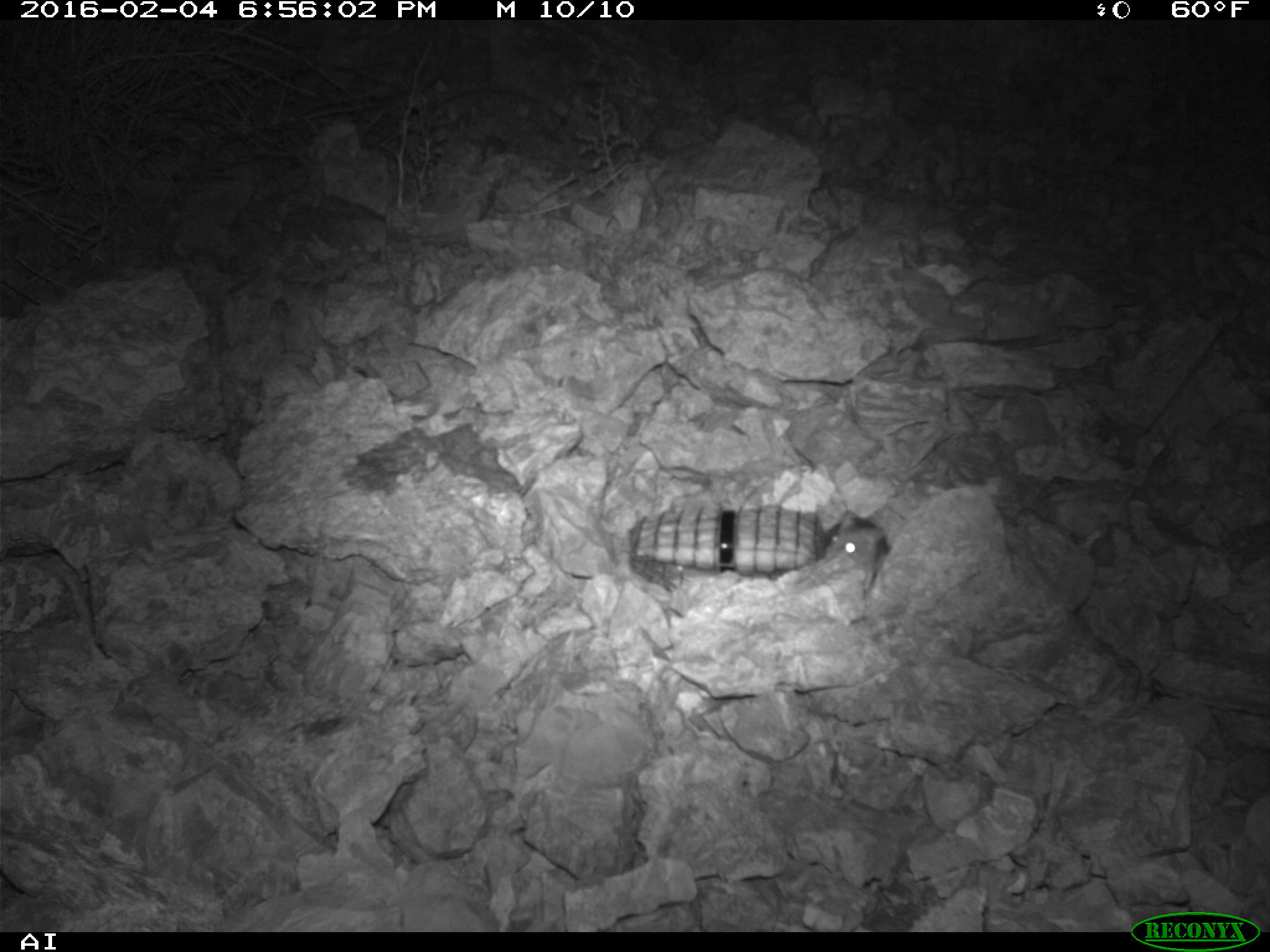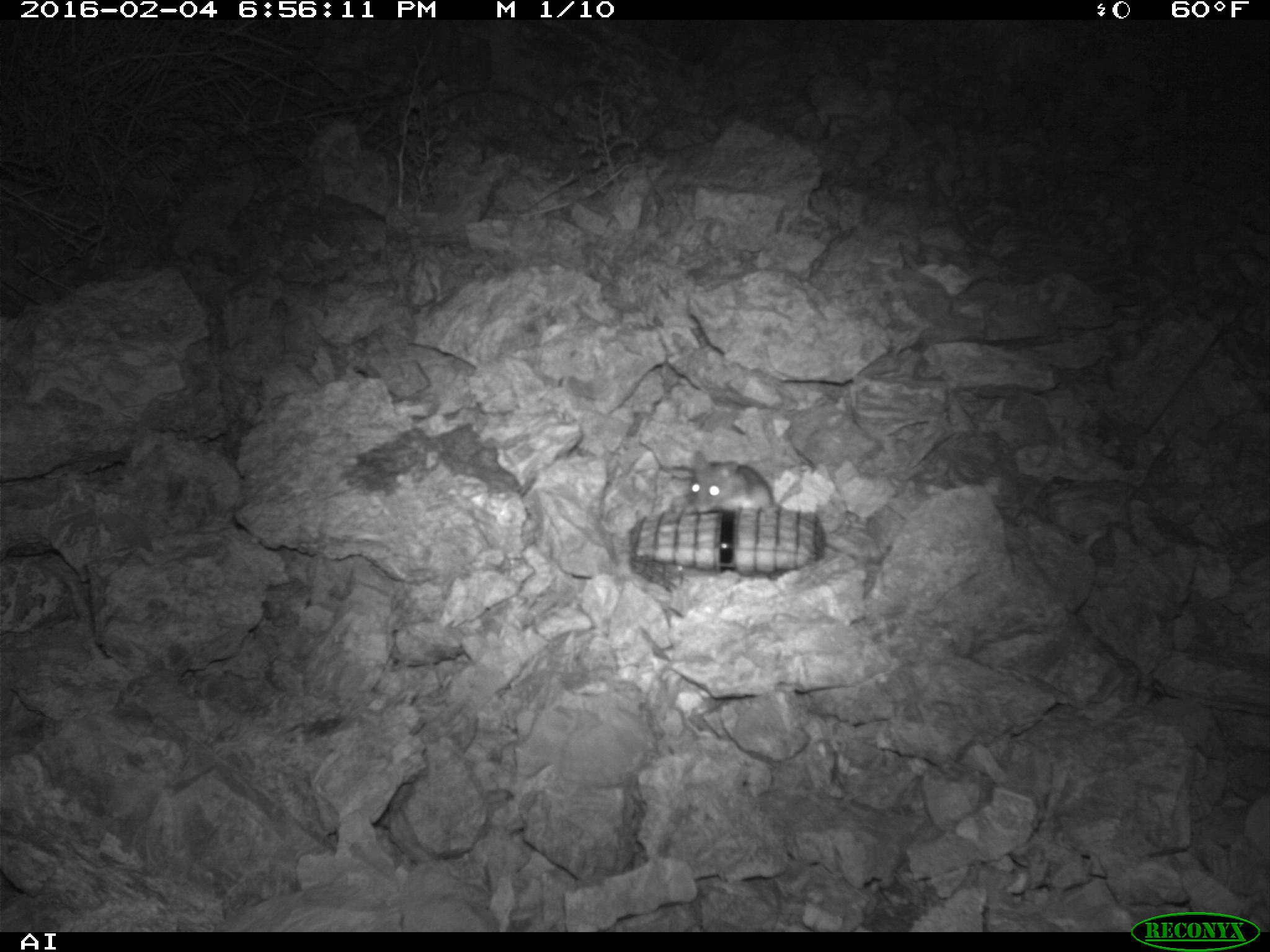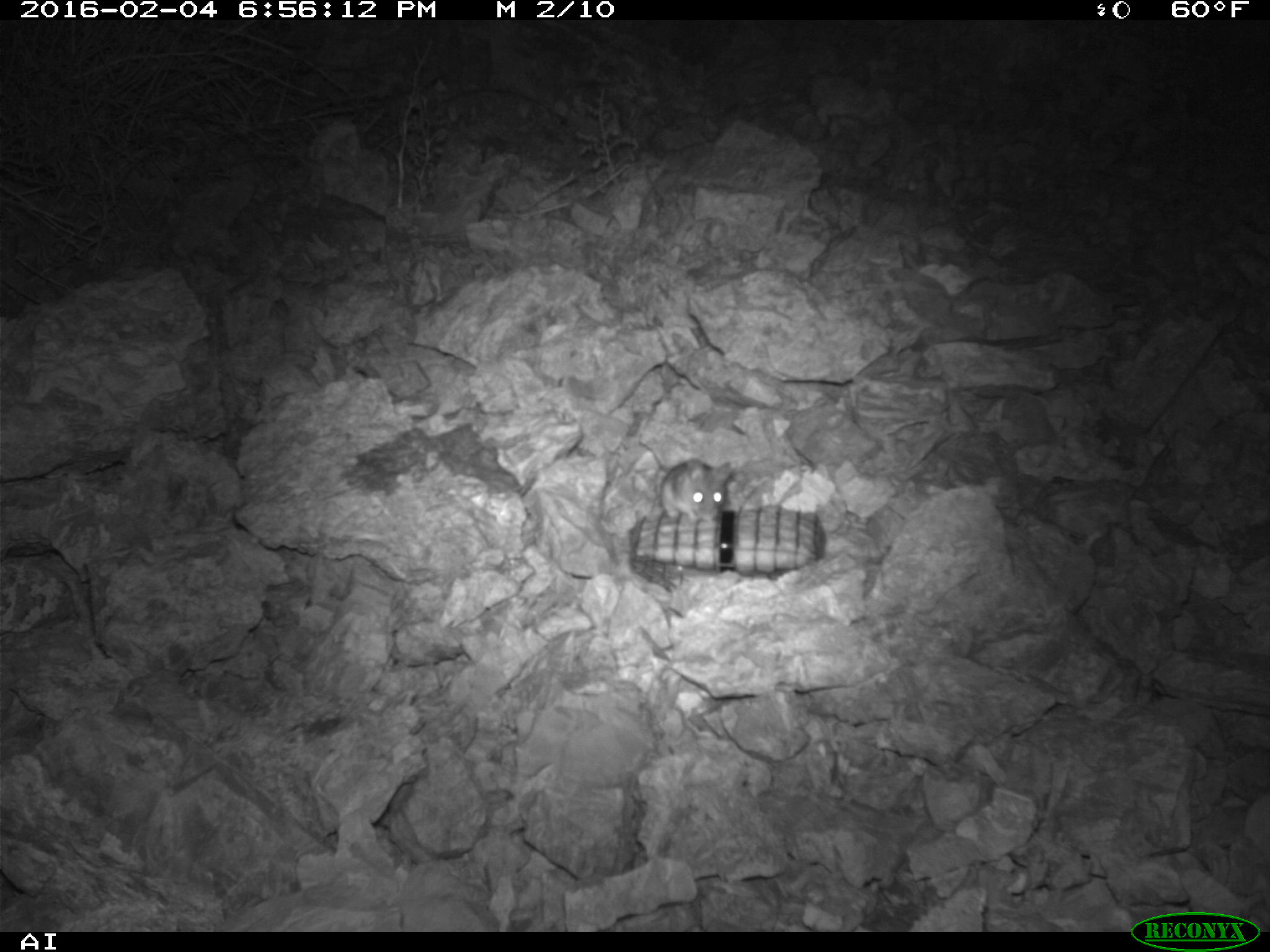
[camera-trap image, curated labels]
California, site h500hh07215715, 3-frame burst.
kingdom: Animalia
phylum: Chordata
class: Mammalia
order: Rodentia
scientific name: Rodentia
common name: rodent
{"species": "rodent (Rodentia)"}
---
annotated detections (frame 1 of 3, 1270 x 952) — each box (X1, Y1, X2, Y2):
rodent: (821, 509, 891, 593)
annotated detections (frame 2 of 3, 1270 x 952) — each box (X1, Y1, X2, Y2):
rodent: (690, 447, 779, 517)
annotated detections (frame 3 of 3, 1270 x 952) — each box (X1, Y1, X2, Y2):
rodent: (659, 457, 732, 522)